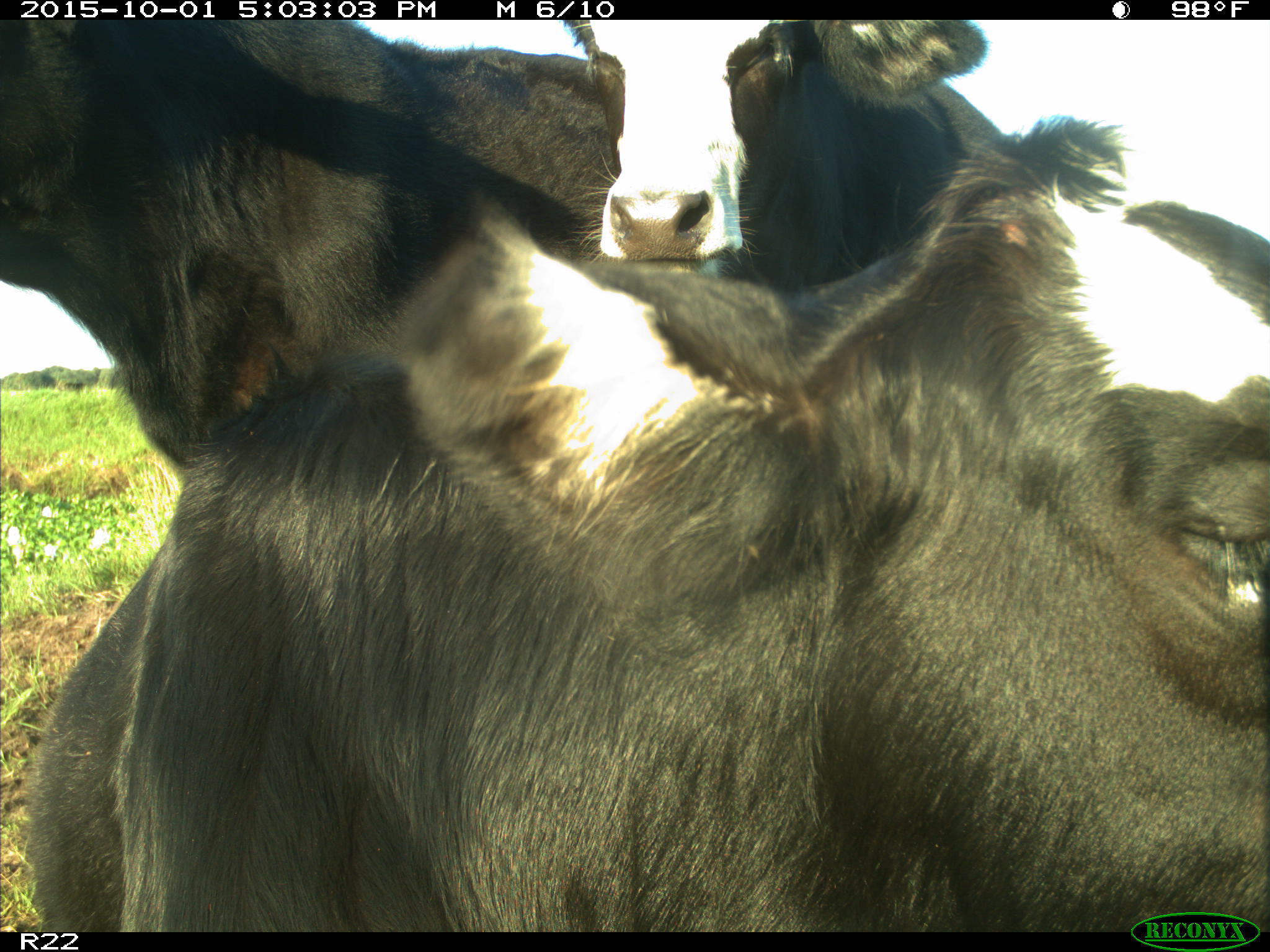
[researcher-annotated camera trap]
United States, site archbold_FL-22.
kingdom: Animalia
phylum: Chordata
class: Mammalia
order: Artiodactyla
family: Bovidae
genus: Bos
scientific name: Bos taurus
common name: domestic cow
Bos taurus (domestic cow).